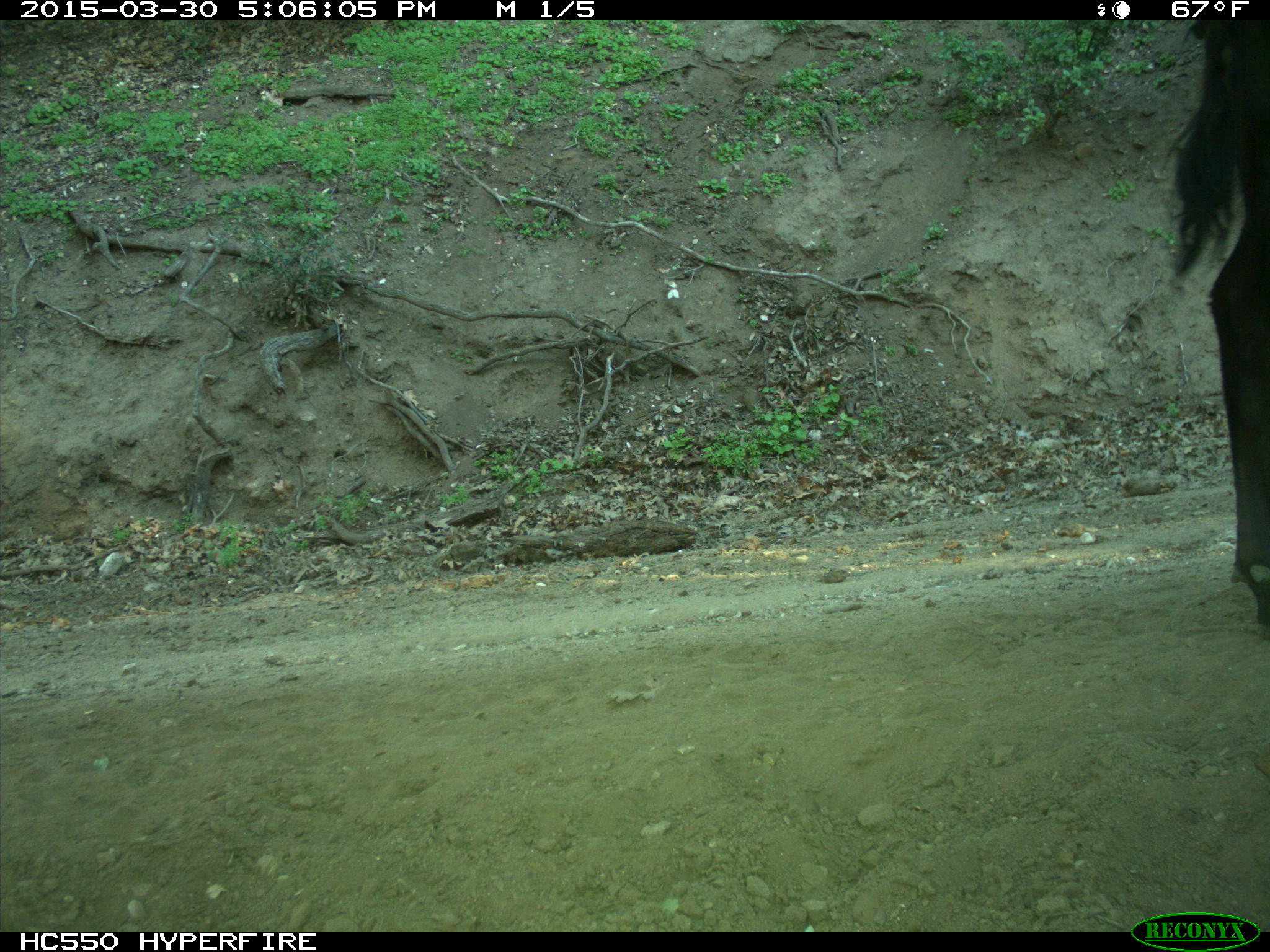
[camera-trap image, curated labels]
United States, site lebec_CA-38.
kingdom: Animalia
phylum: Chordata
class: Mammalia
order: Artiodactyla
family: Bovidae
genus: Bos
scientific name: Bos taurus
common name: domestic cow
Bos taurus (domestic cow).